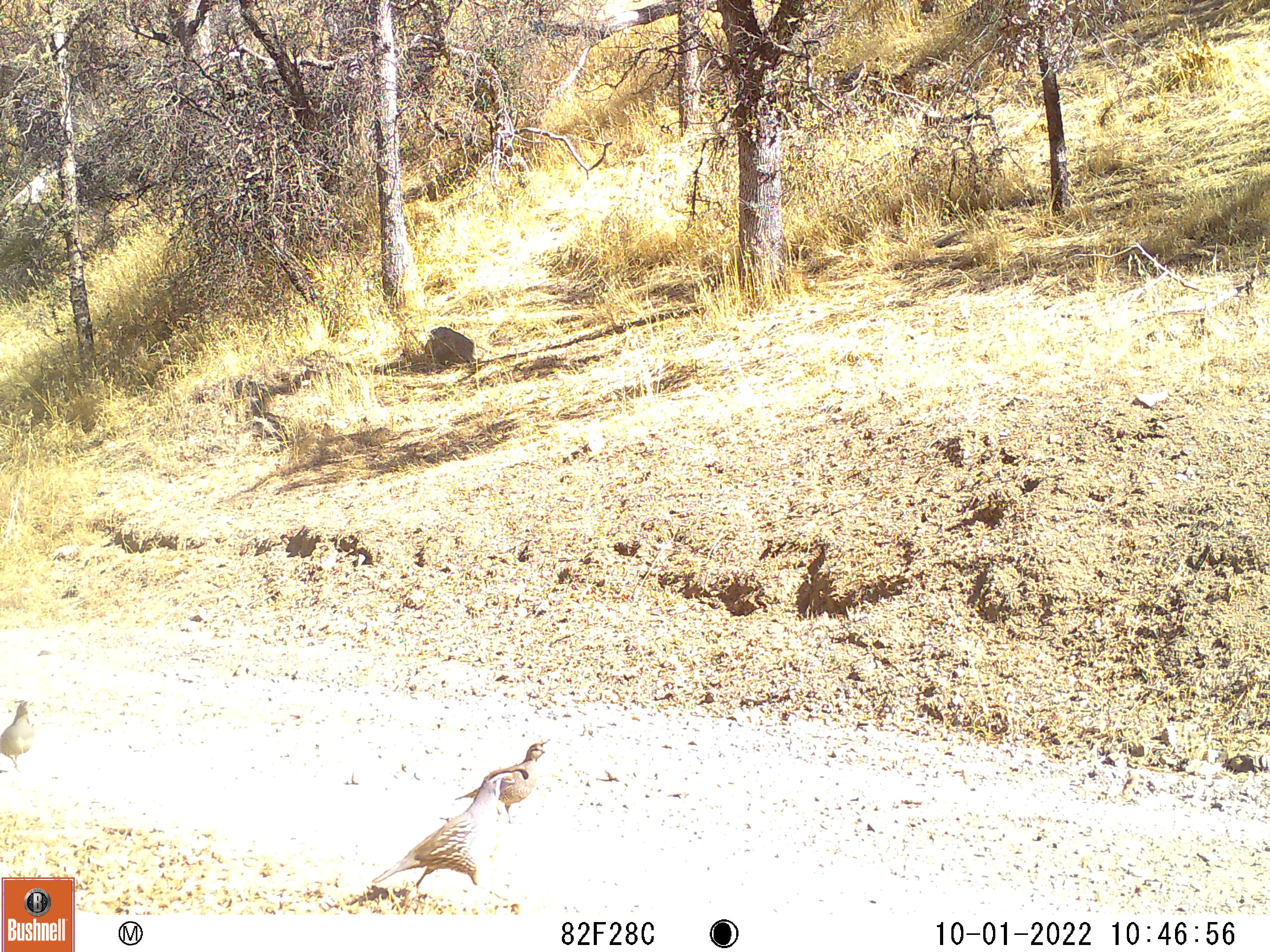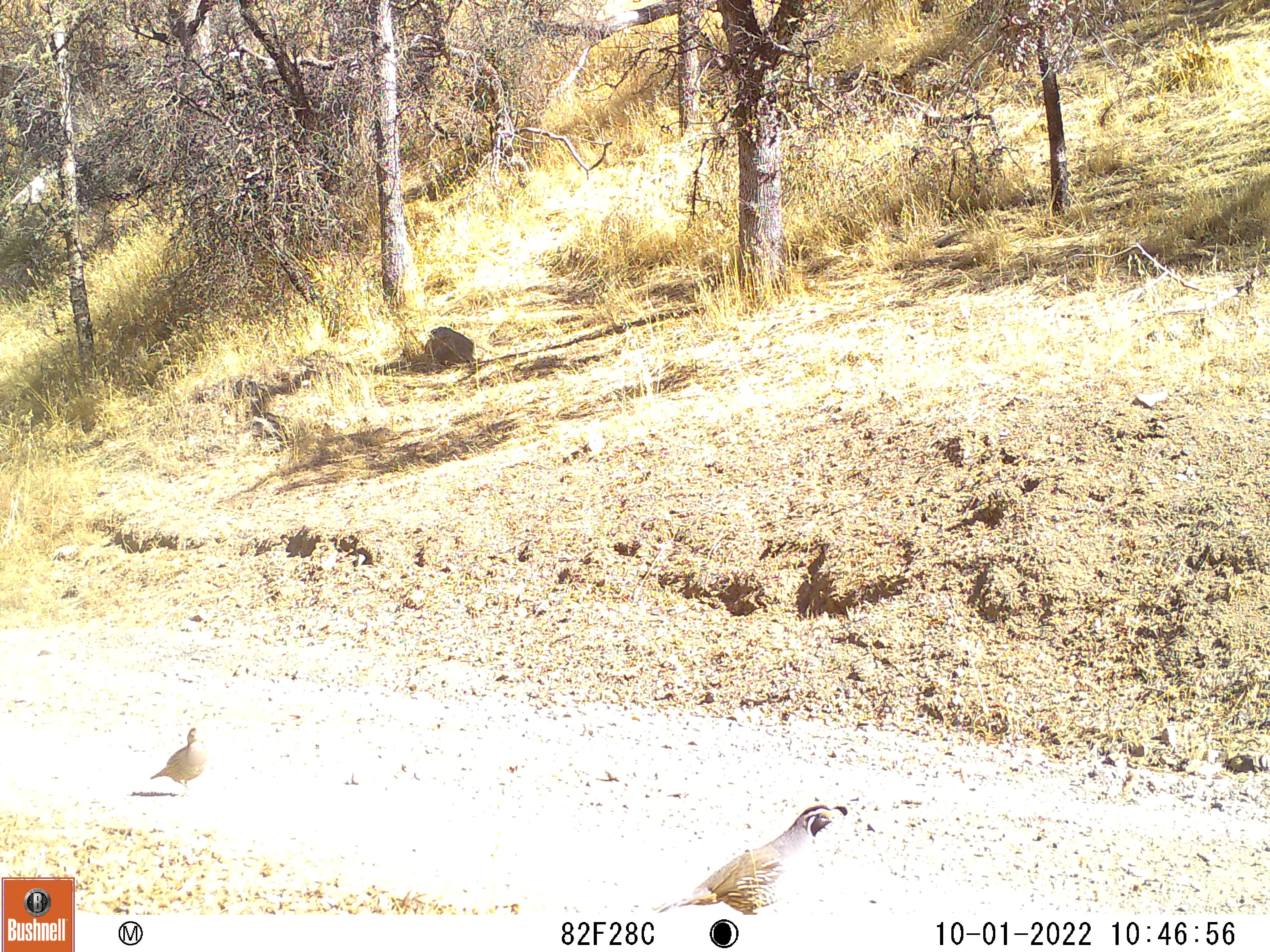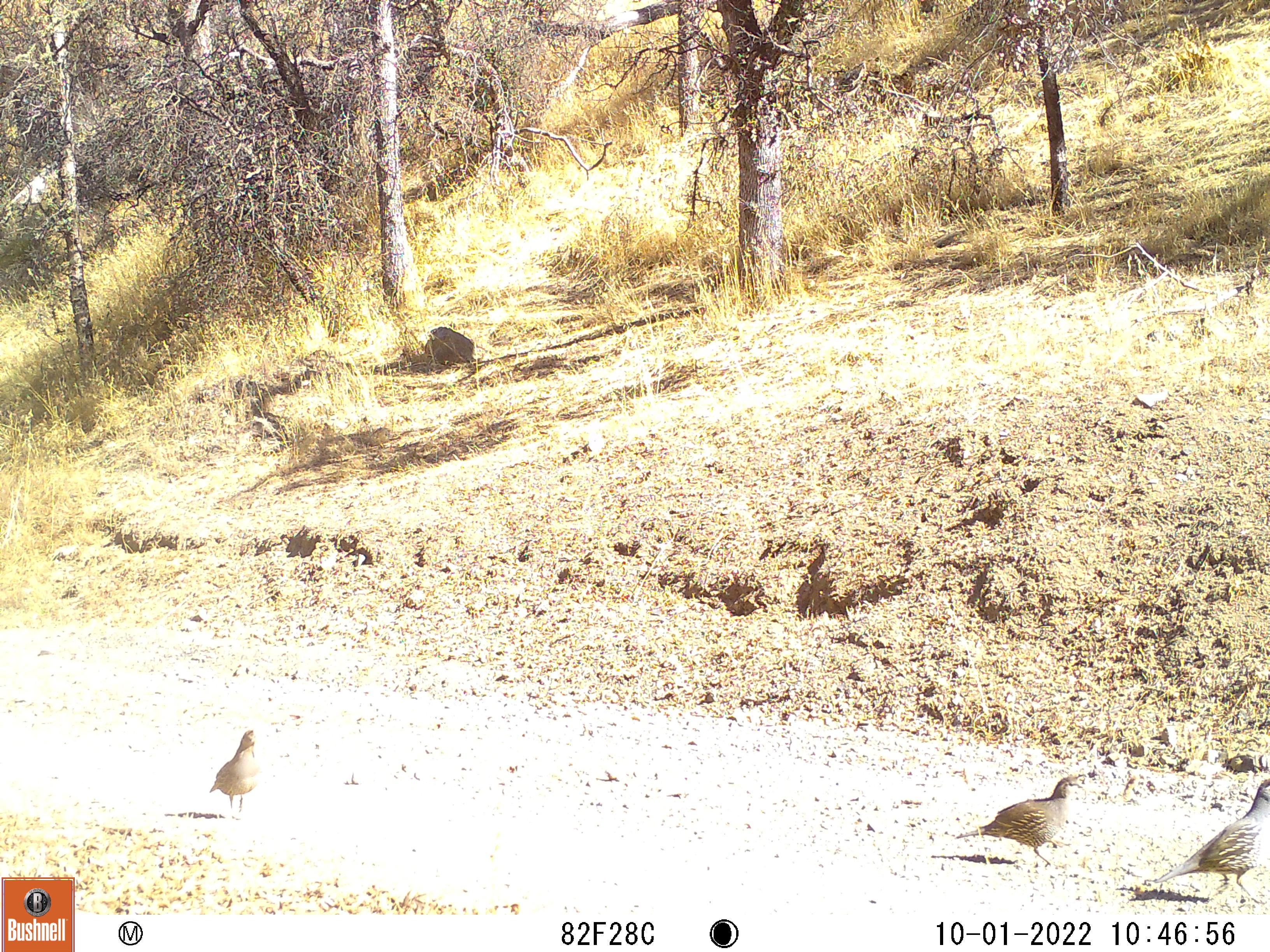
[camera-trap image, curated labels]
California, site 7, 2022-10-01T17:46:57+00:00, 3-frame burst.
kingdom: Animalia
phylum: Chordata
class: Aves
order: Galliformes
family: Odontophoridae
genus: Callipepla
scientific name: Callipepla californica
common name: california quail